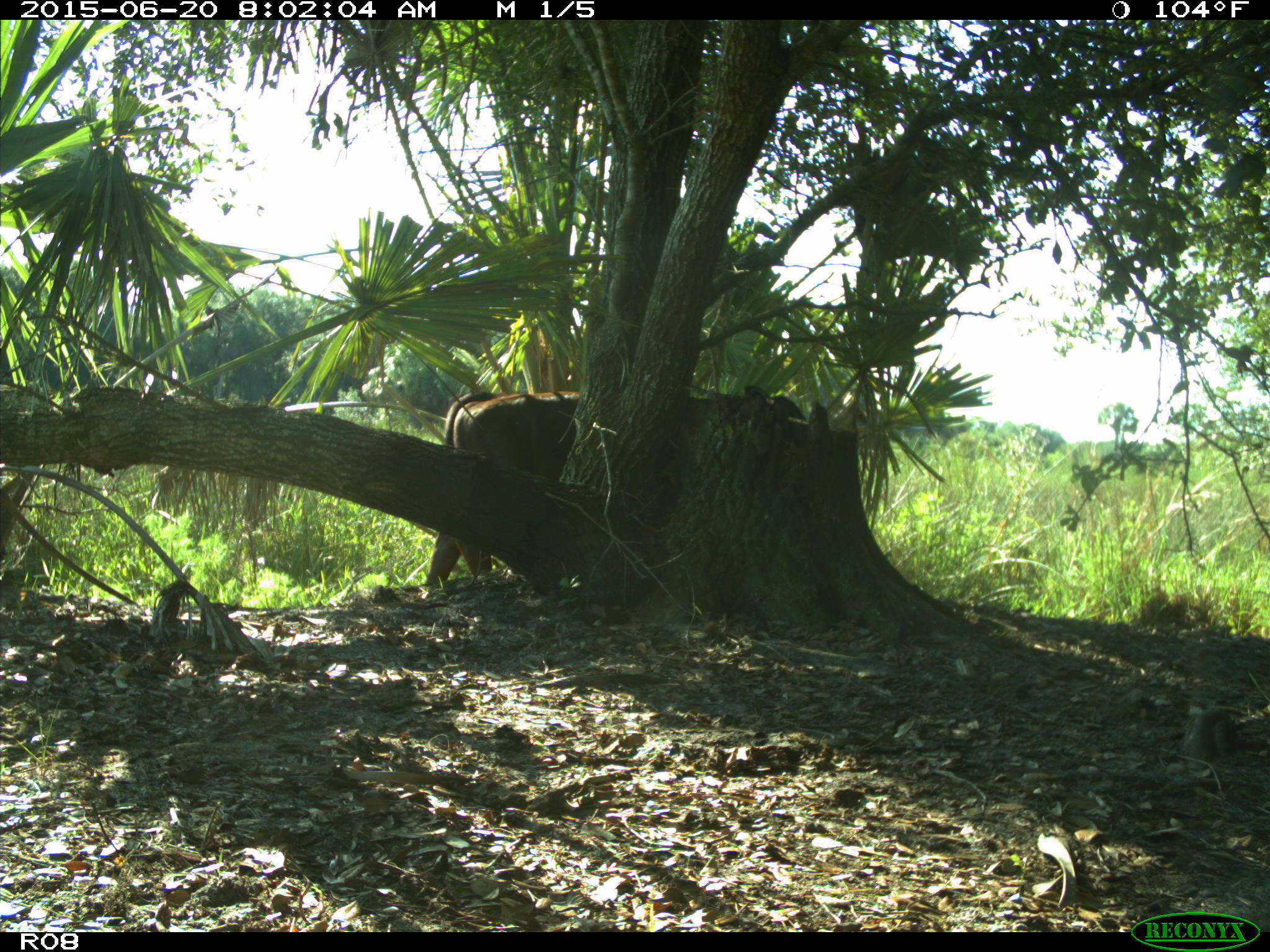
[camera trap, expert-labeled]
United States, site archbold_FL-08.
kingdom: Animalia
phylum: Chordata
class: Mammalia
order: Artiodactyla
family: Bovidae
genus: Bos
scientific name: Bos taurus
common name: domestic cow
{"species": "Bos taurus (domestic cow)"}